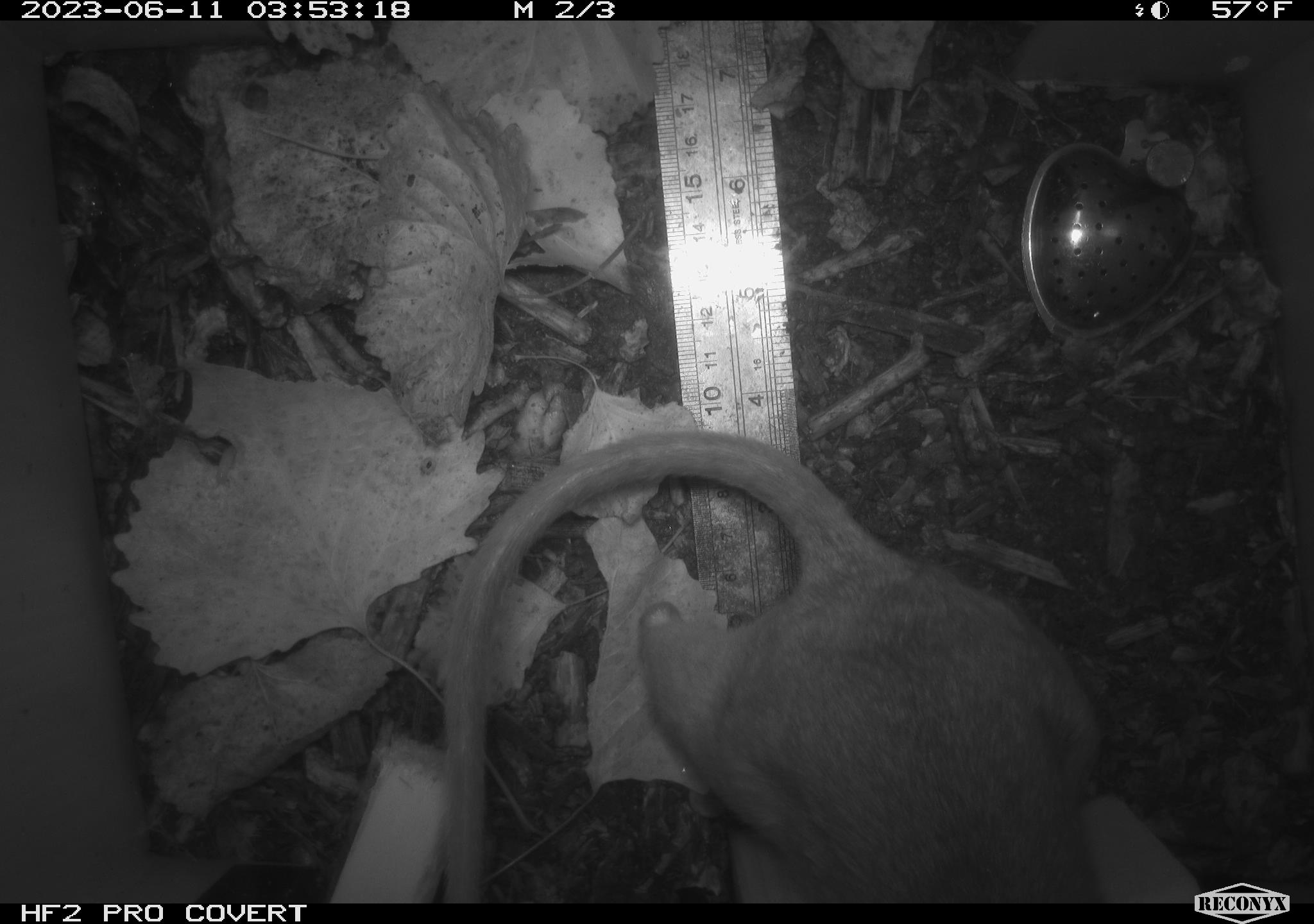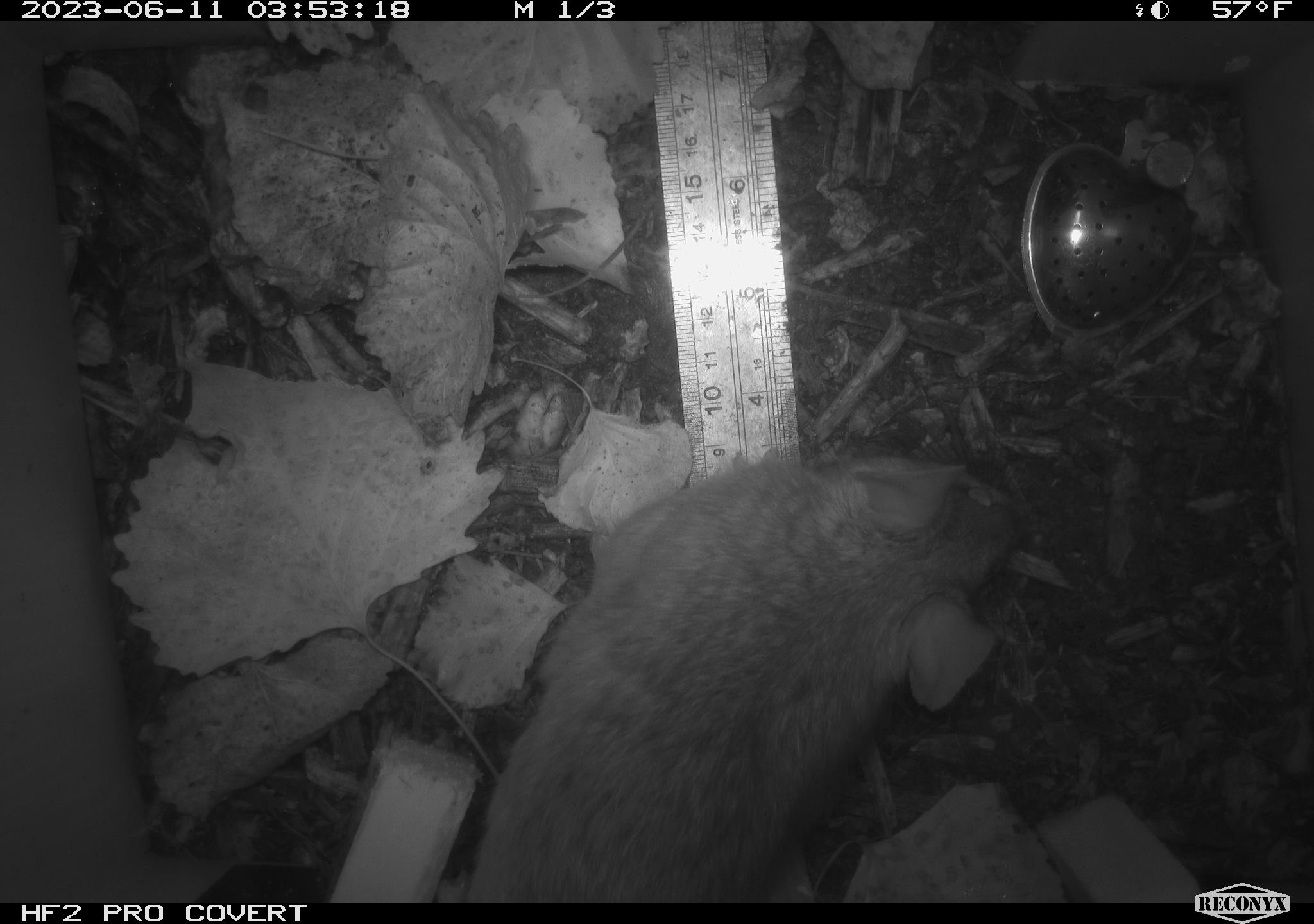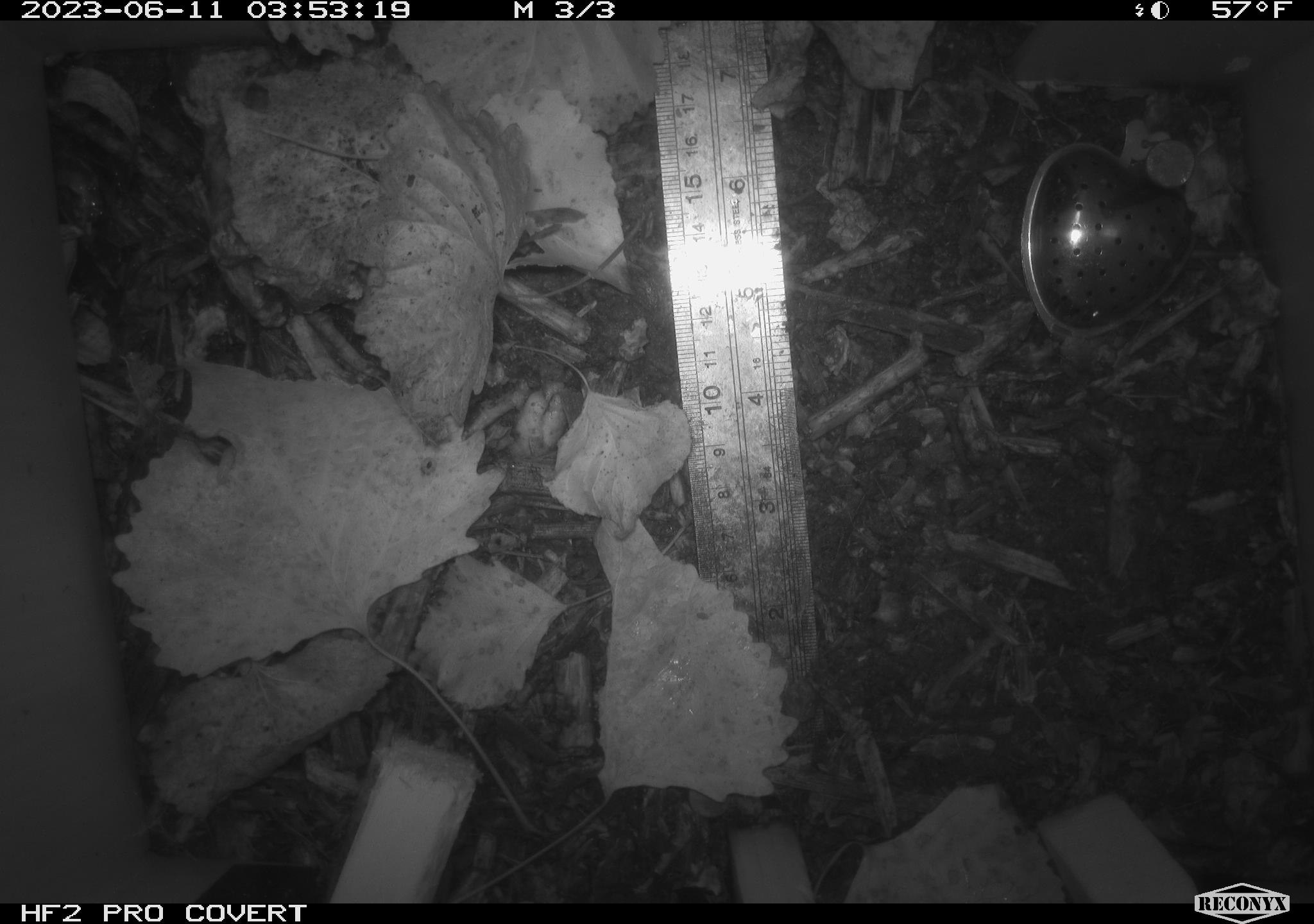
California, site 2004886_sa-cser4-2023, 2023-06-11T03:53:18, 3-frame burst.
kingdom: Animalia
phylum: Chordata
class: Mammalia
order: Rodentia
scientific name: Rodentia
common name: woodrat or rat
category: woodrat or rat species